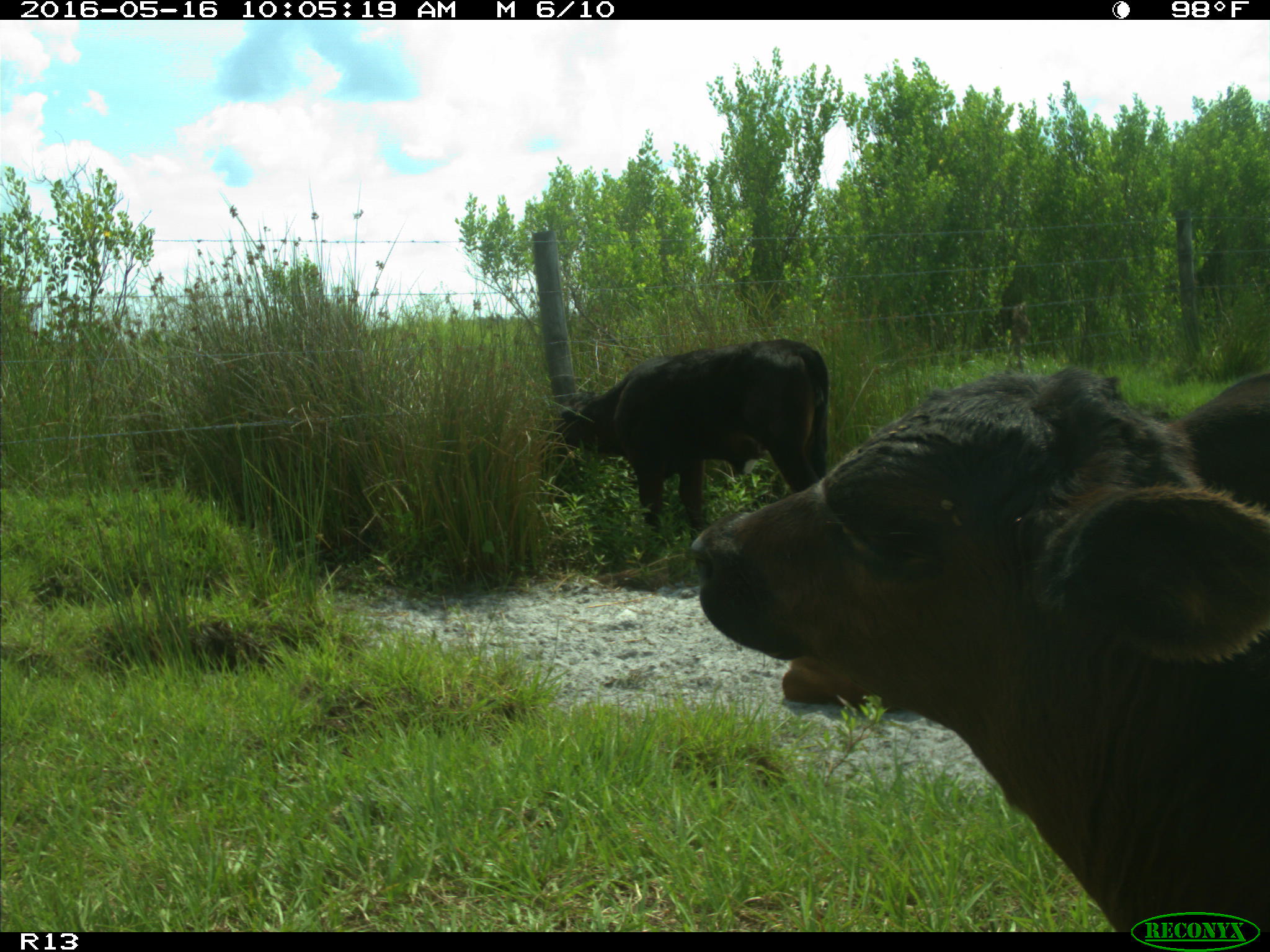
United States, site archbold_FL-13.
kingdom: Animalia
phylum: Chordata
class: Mammalia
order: Artiodactyla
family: Bovidae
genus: Bos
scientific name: Bos taurus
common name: domestic cow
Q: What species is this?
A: Bos taurus (domestic cow).